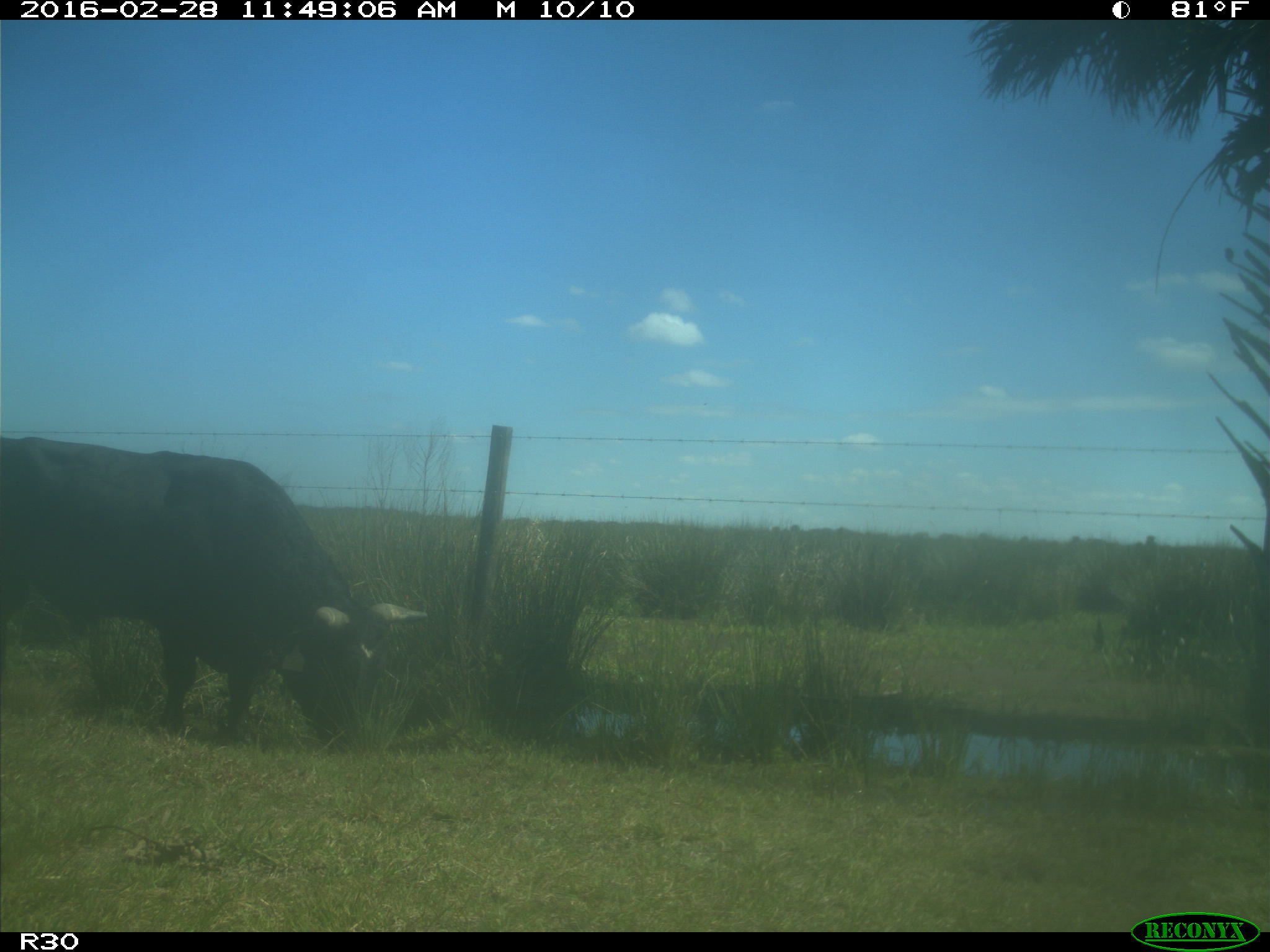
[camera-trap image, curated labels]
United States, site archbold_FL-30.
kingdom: Animalia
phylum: Chordata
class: Mammalia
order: Artiodactyla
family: Bovidae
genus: Bos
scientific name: Bos taurus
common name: domestic cow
Bos taurus (domestic cow).